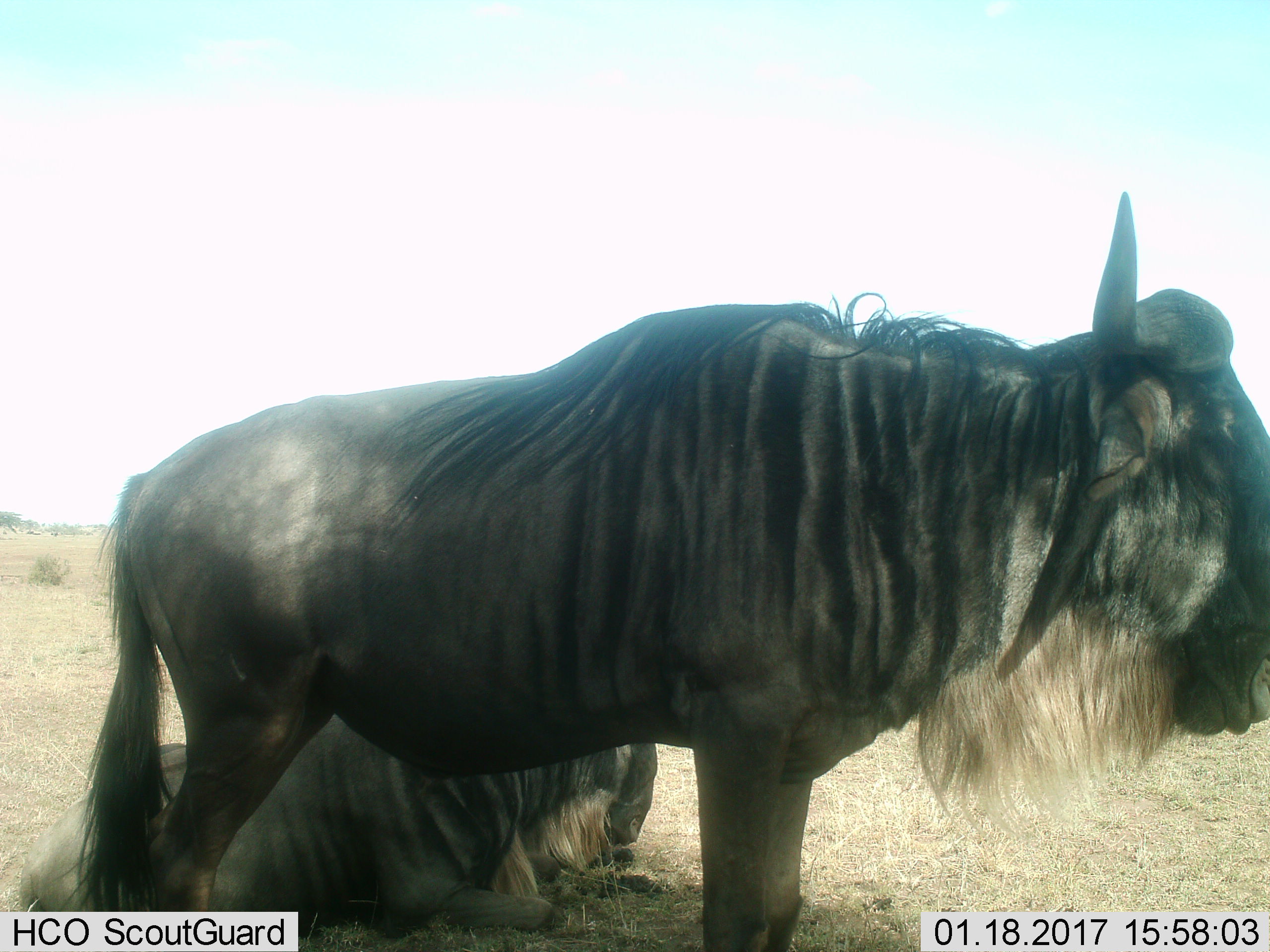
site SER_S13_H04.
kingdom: Animalia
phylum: Chordata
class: Mammalia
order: Artiodactyla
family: Bovidae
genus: Connochaetes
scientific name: Connochaetes taurinus taurinus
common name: blue wildebeest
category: wildebeestblue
Wildebeestblue (blue wildebeest) (Connochaetes taurinus taurinus), count 2. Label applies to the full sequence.